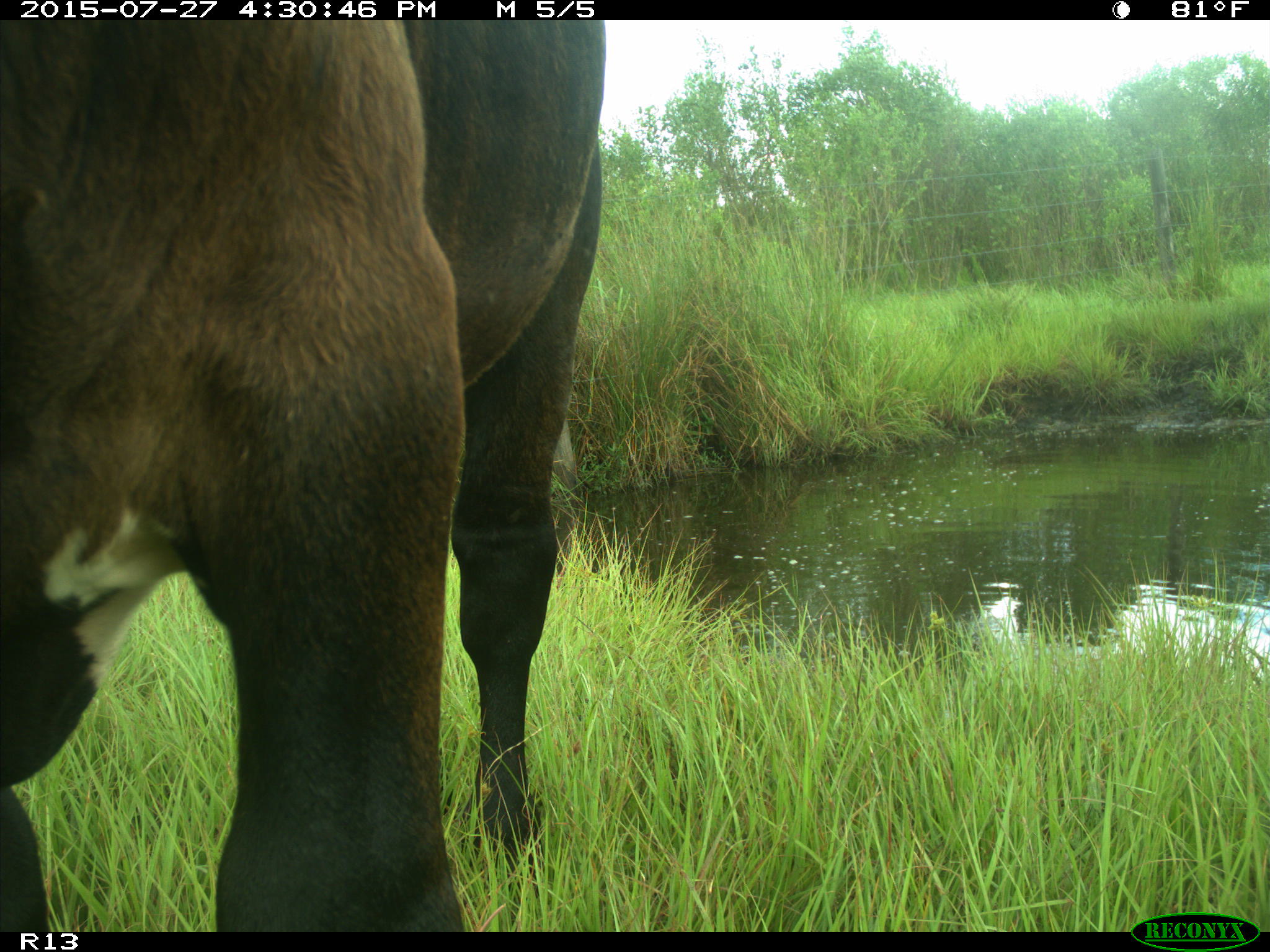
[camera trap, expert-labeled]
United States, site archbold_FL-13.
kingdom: Animalia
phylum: Chordata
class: Mammalia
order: Artiodactyla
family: Bovidae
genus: Bos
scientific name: Bos taurus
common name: domestic cow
Bos taurus (domestic cow).